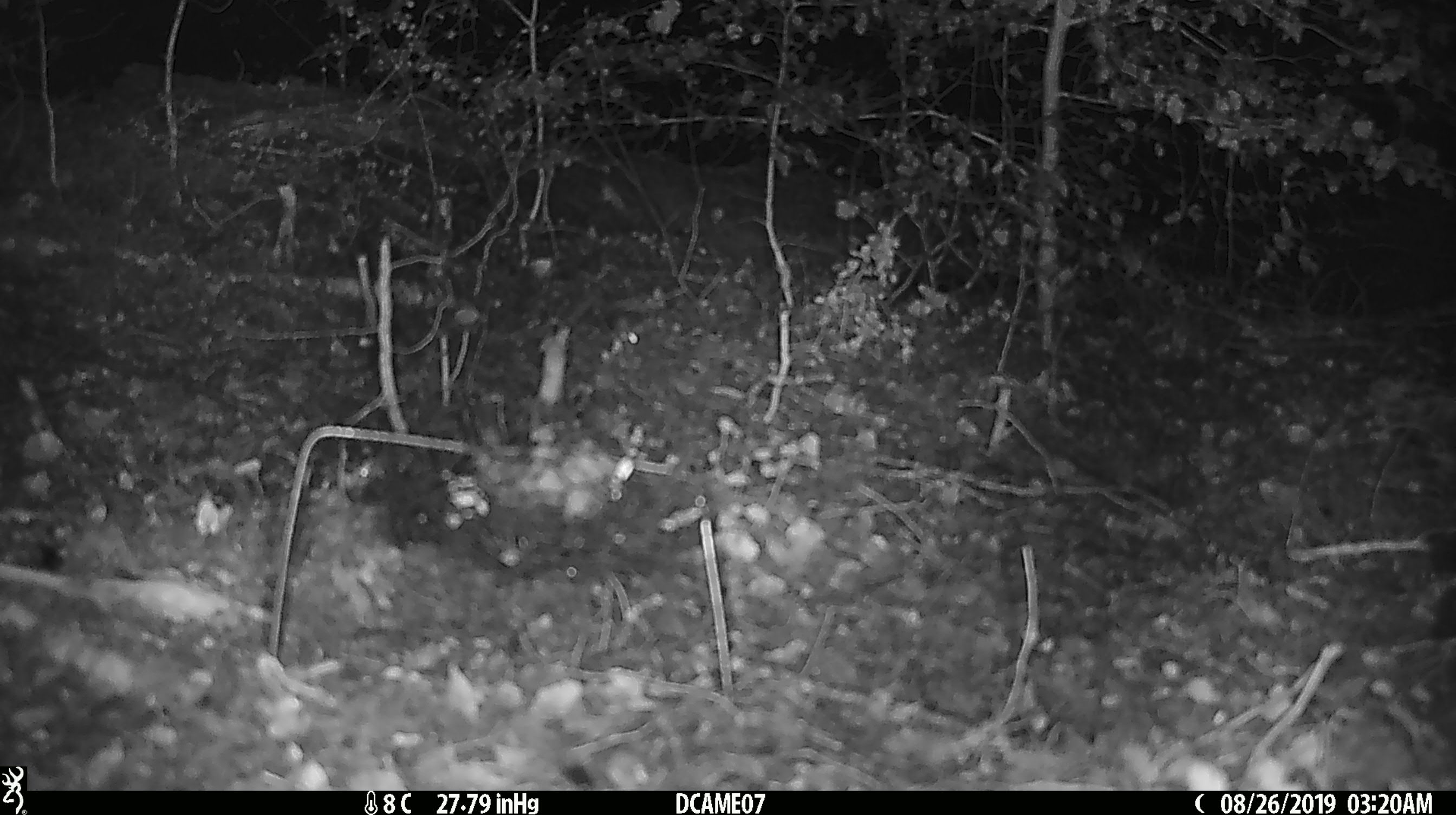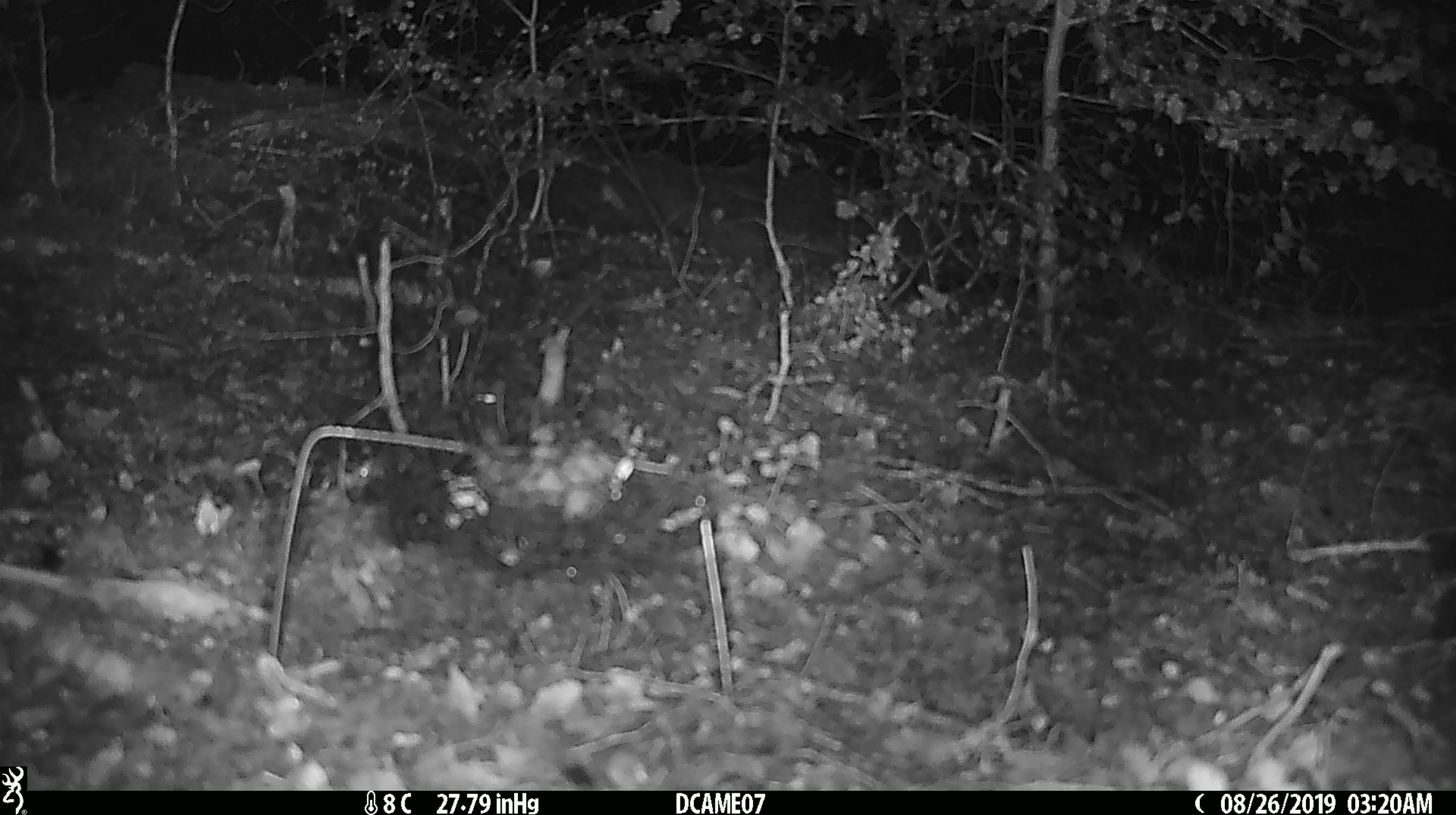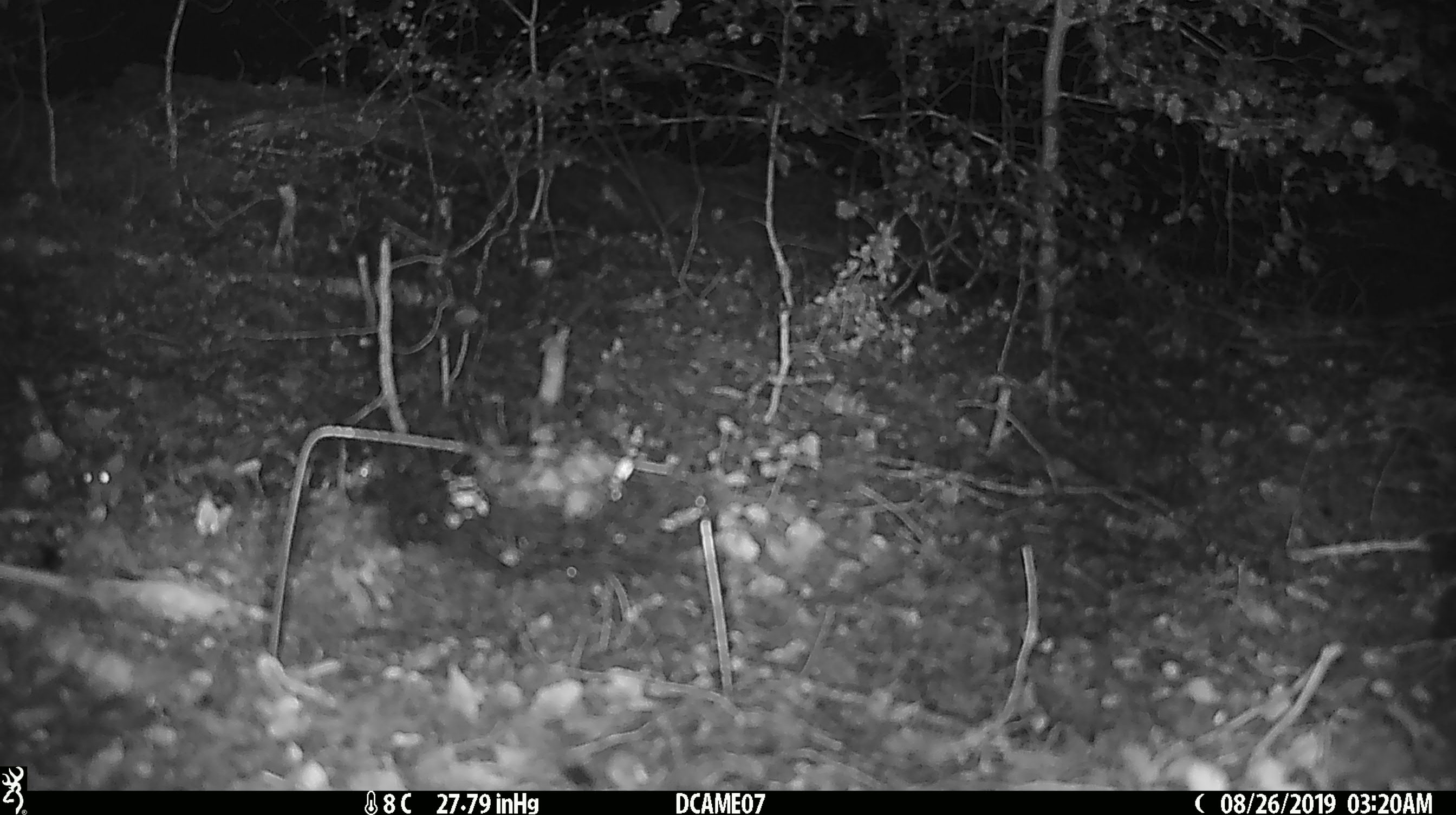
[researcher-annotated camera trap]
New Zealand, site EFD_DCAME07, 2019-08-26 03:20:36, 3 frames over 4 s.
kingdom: Animalia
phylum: Chordata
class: Mammalia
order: Rodentia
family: Muridae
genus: Mus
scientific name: Mus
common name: mouse